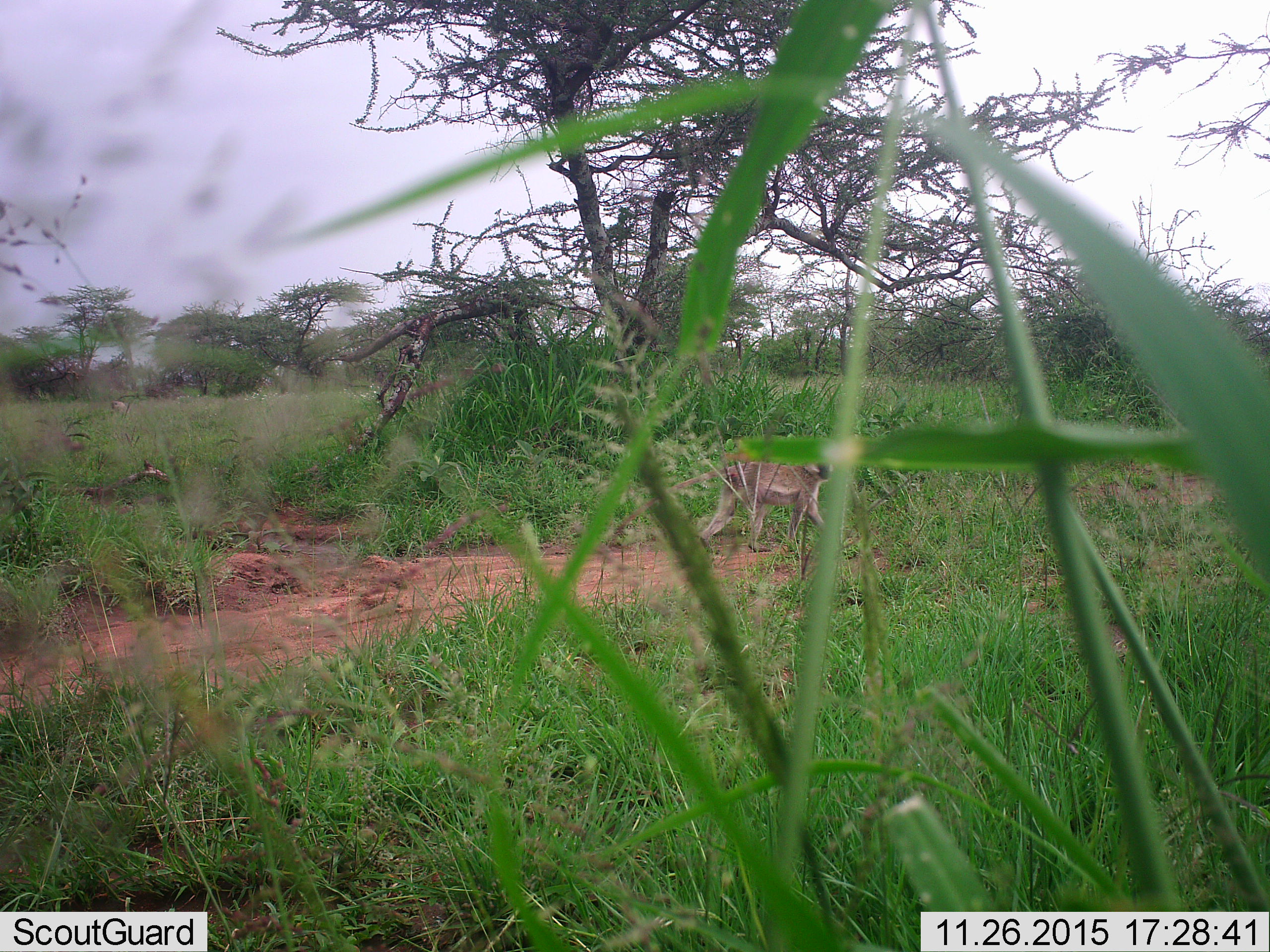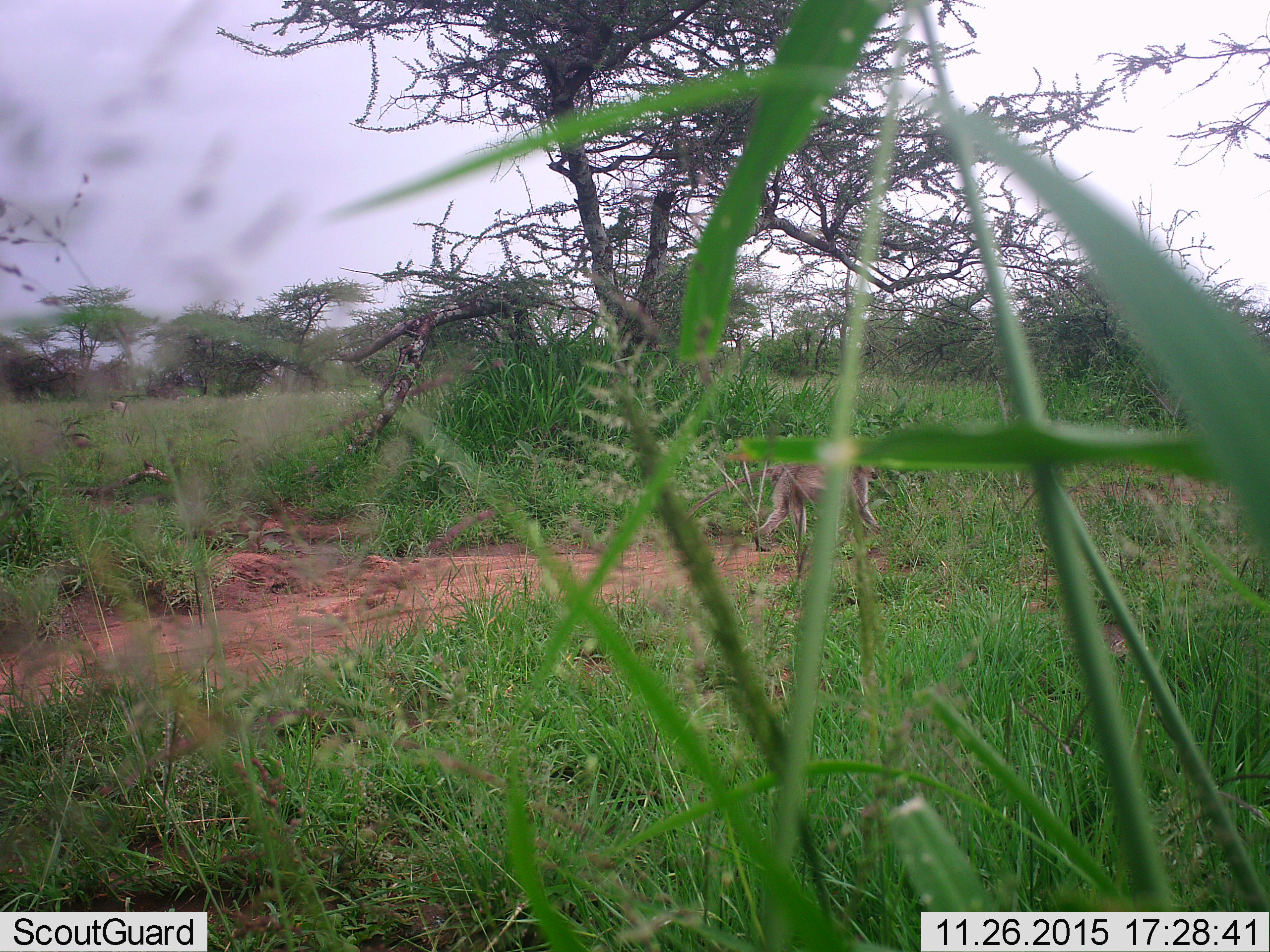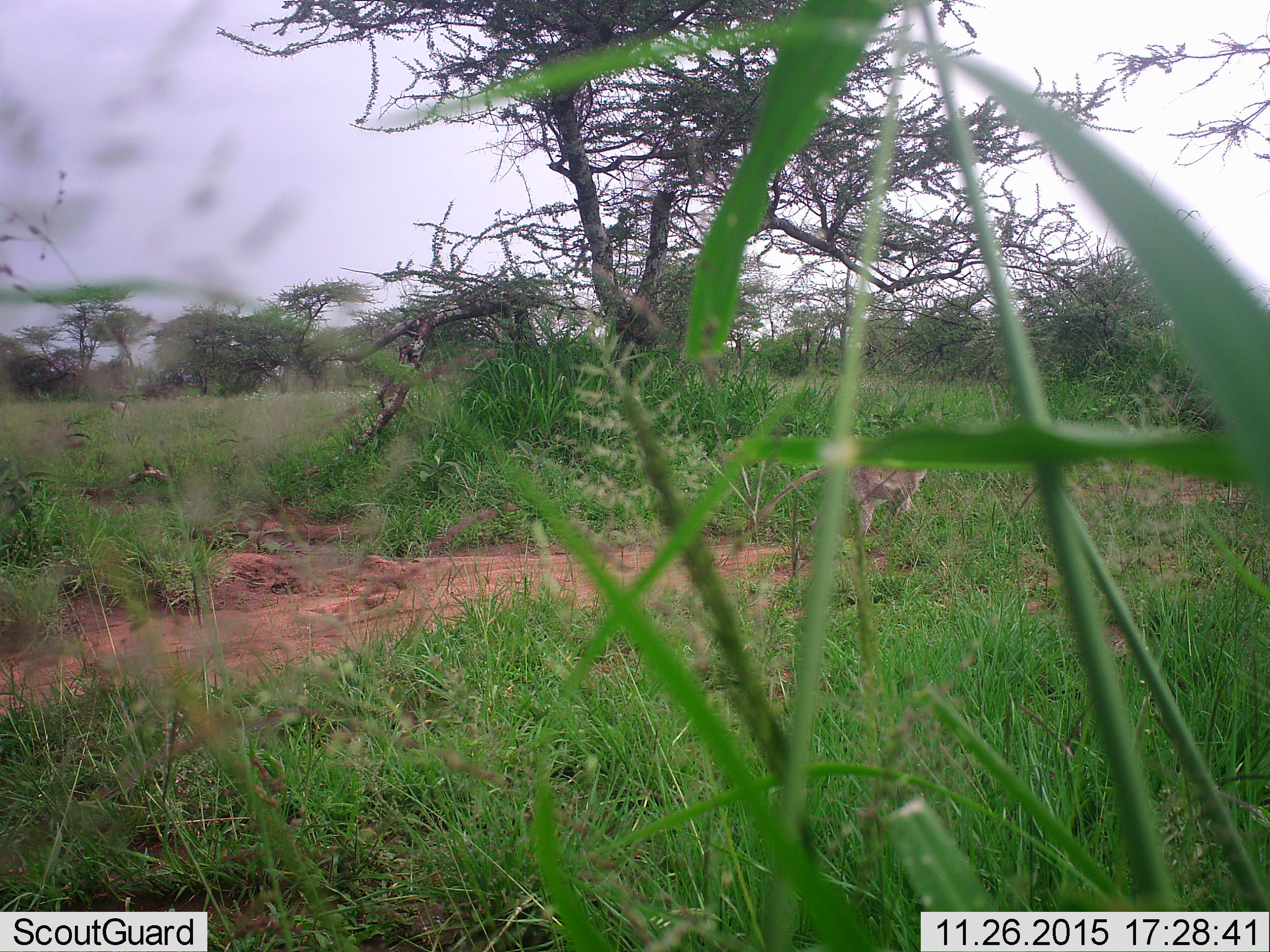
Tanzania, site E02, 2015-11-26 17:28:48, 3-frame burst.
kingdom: Animalia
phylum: Chordata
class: Mammalia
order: Primates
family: Cercopithecidae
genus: Chlorocebus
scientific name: Chlorocebus pygerythrus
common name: vervet monkey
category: monkeyvervet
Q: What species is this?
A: Monkeyvervet (vervet monkey) (Chlorocebus pygerythrus).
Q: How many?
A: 1.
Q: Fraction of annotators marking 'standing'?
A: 6%.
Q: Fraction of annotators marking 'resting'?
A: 6%.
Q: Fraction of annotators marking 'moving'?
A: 100%.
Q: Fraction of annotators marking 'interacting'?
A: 0%.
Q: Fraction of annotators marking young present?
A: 0%.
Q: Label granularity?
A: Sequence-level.